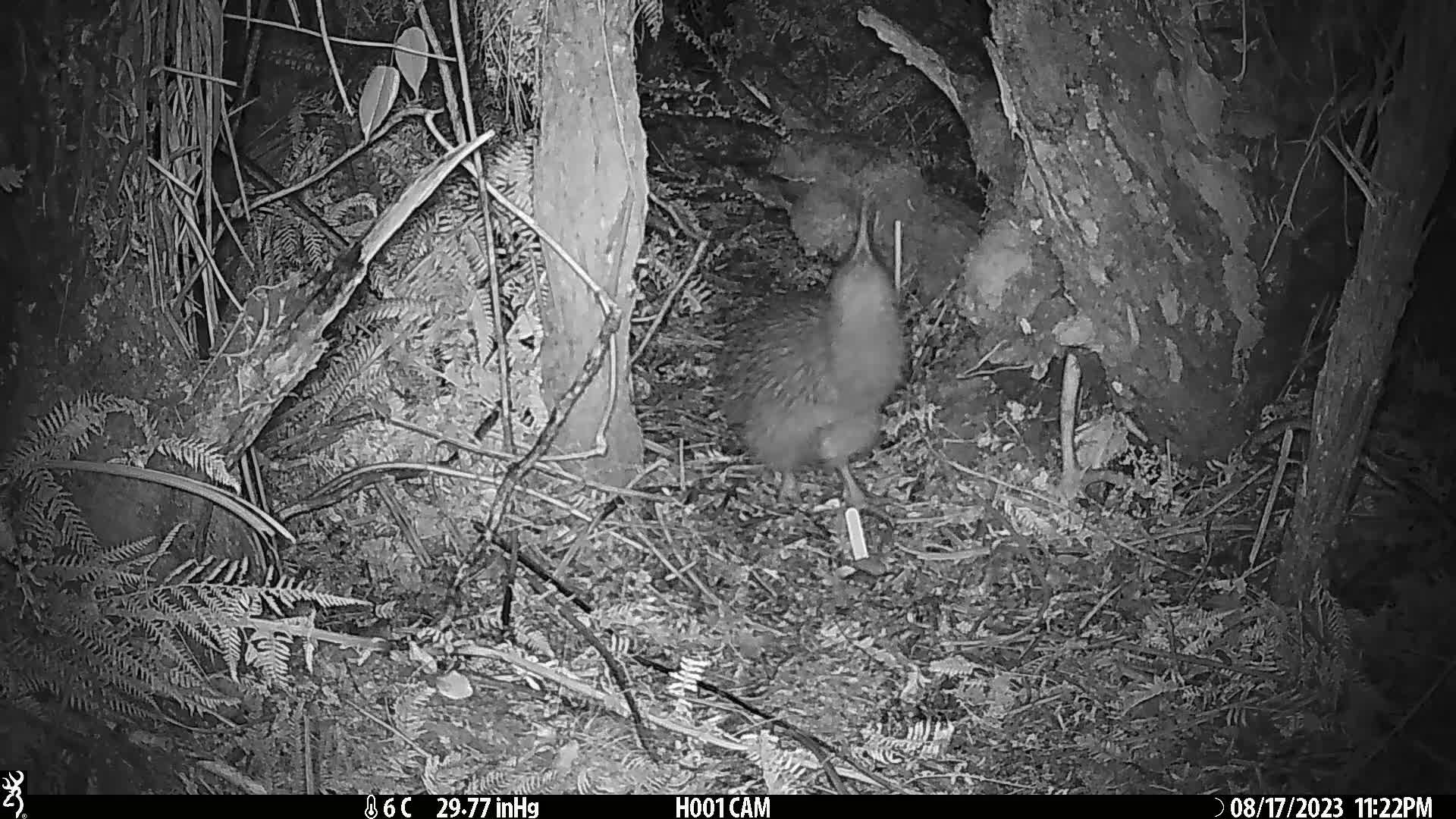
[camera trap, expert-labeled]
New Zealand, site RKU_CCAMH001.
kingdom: Animalia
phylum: Chordata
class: Aves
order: Apterygiformes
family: Apterygidae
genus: Apteryx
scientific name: Apteryx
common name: kiwi